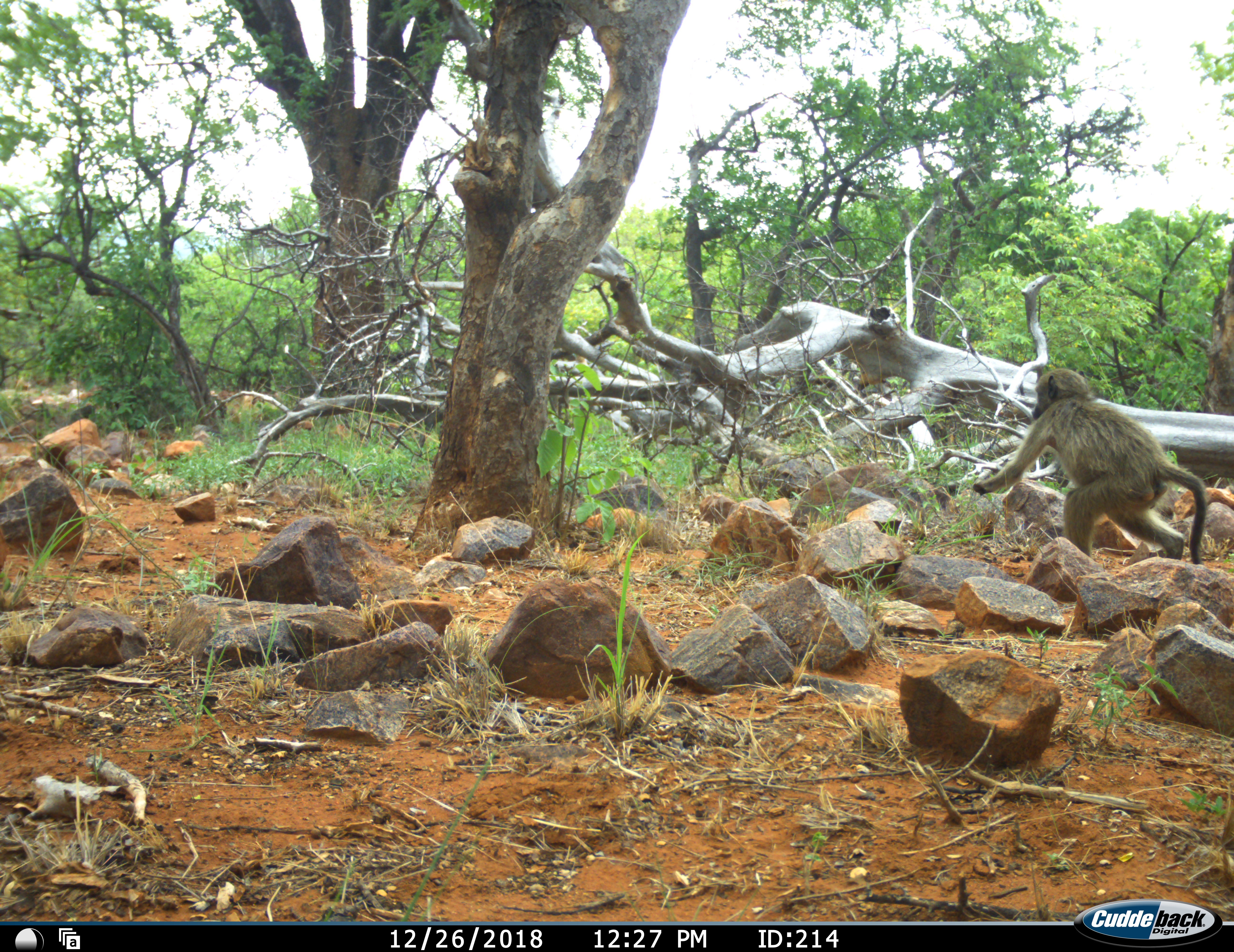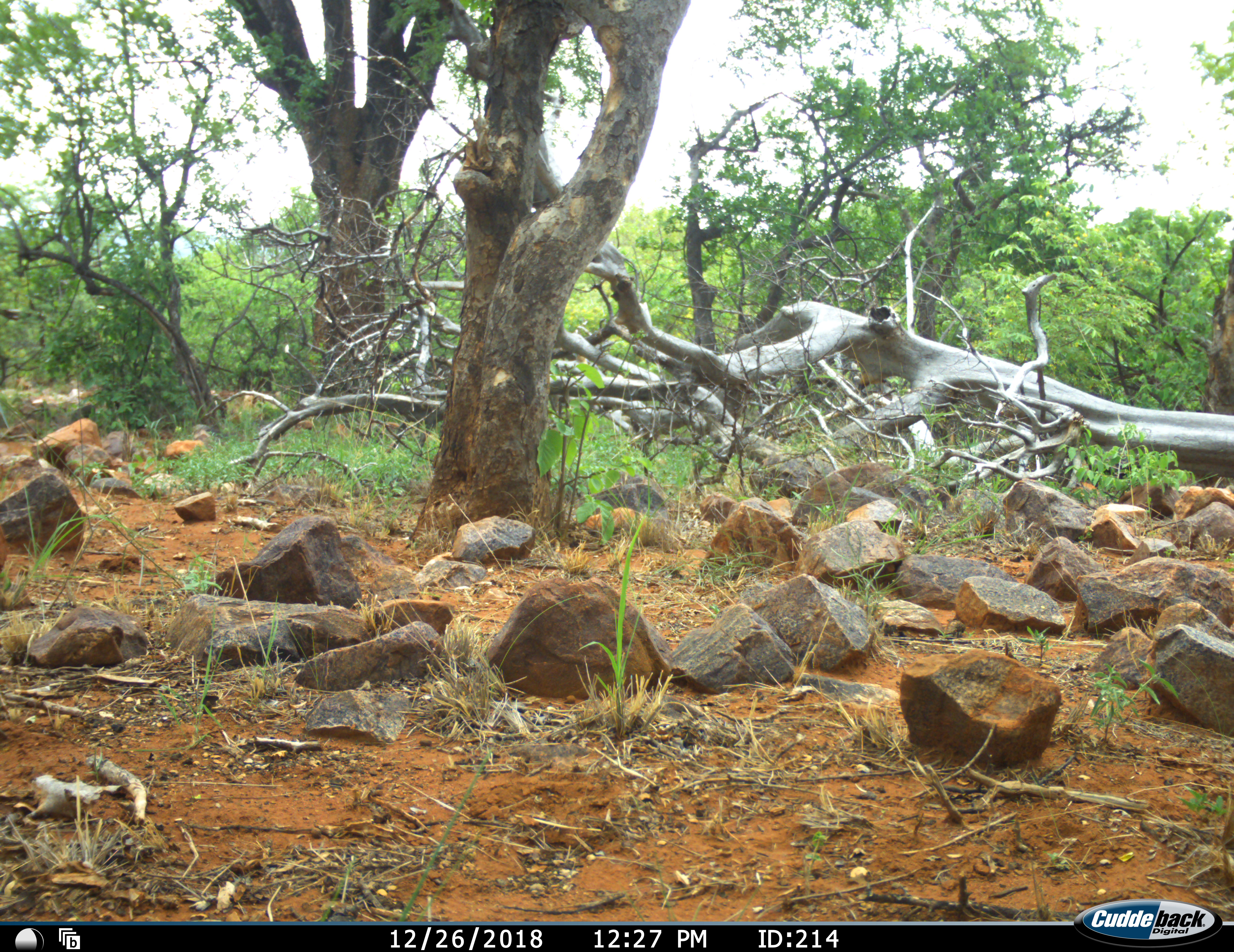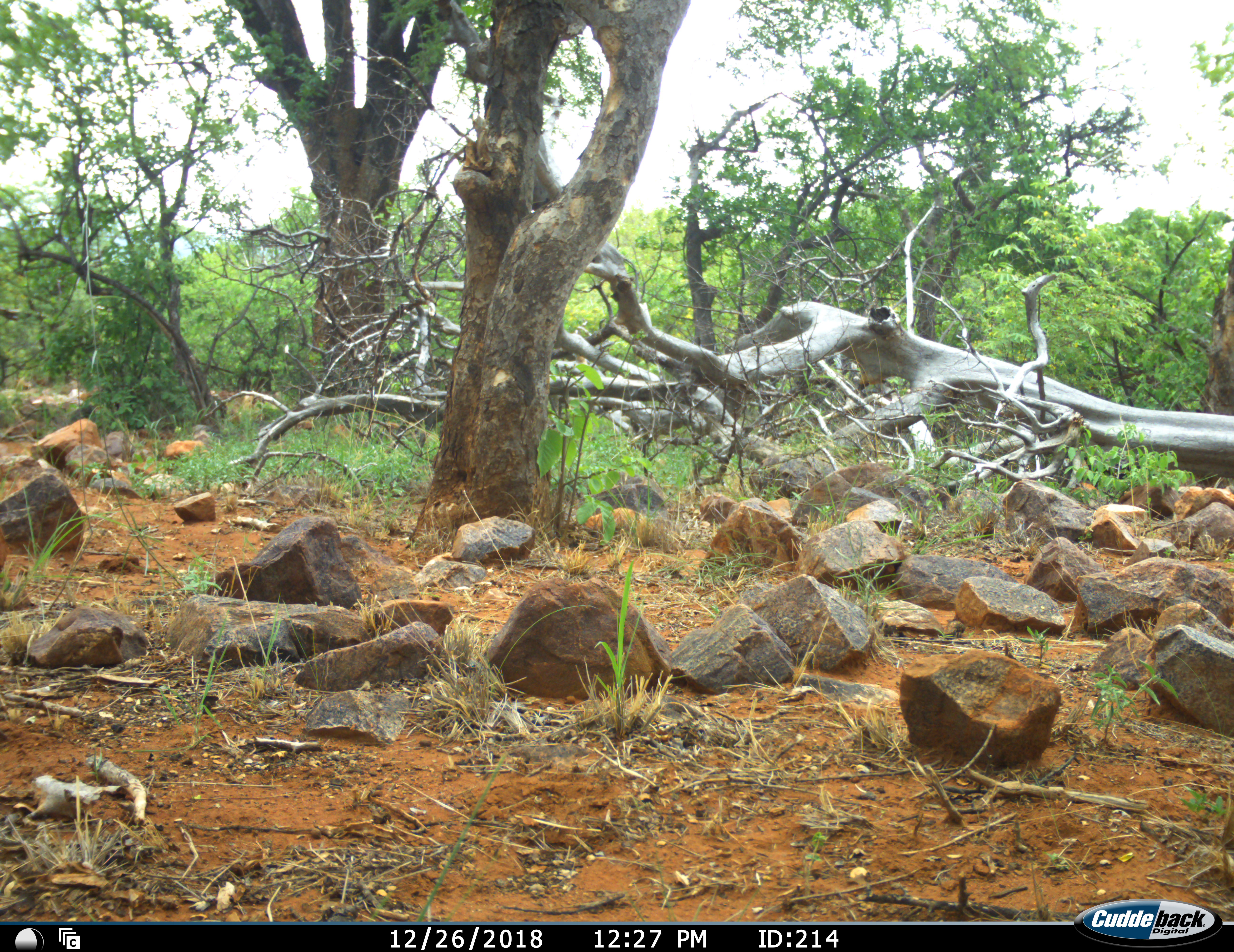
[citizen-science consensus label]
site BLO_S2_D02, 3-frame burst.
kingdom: Animalia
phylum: Chordata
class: Mammalia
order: Primates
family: Cercopithecidae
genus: Papio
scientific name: Papio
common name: baboon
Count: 1.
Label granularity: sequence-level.